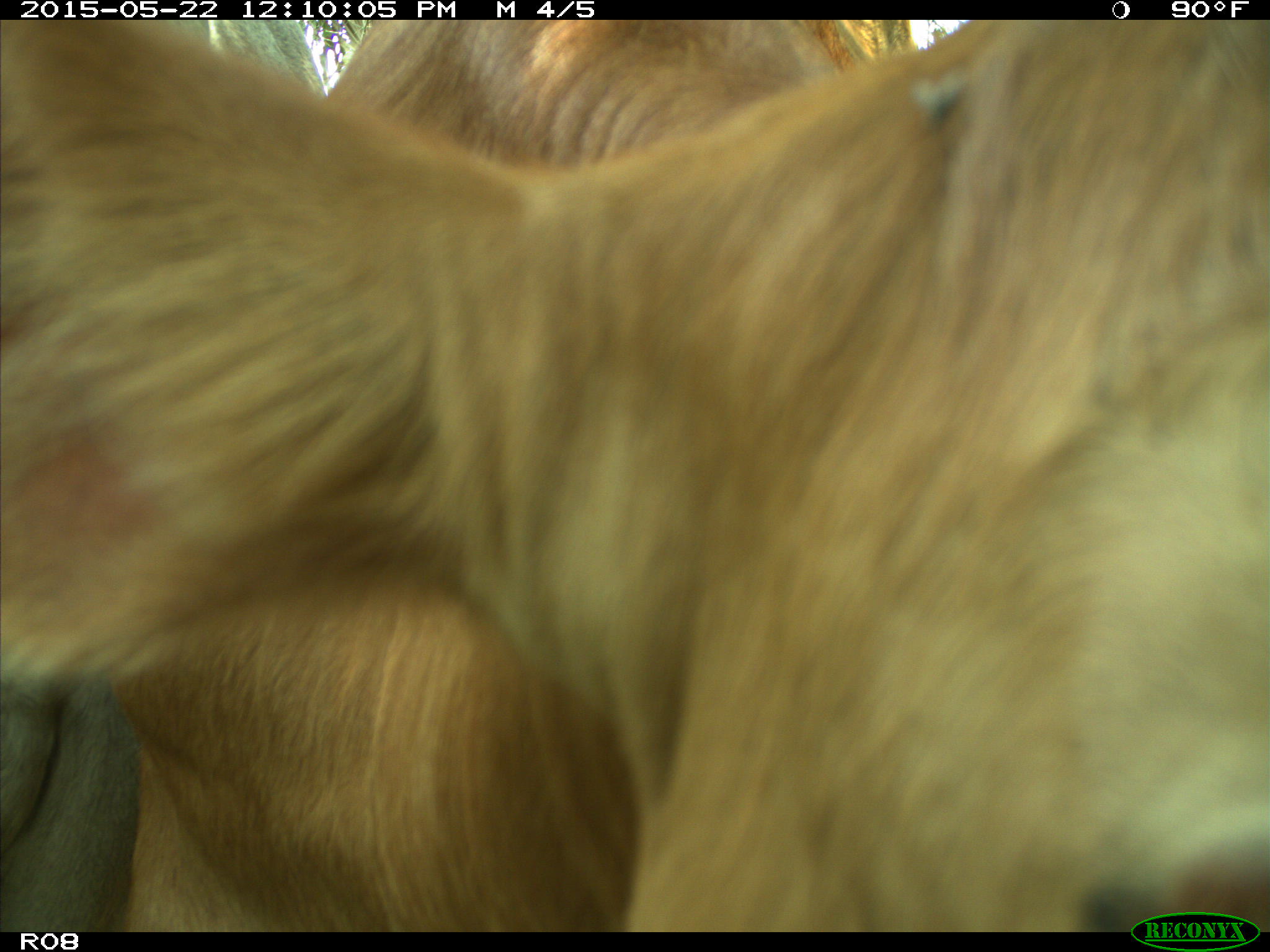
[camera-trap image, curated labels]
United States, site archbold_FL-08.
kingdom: Animalia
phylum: Chordata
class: Mammalia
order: Artiodactyla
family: Bovidae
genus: Bos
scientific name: Bos taurus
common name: domestic cow